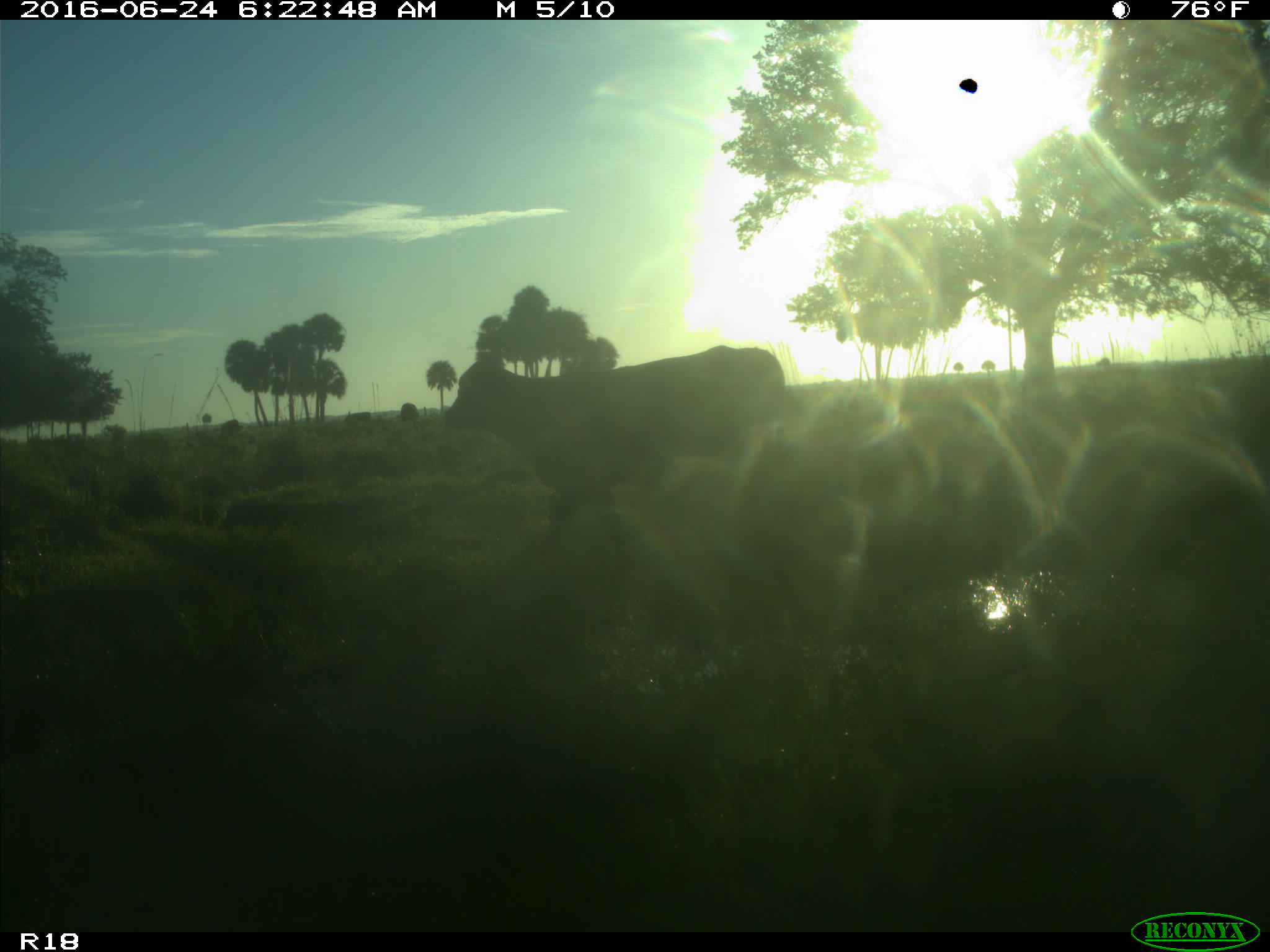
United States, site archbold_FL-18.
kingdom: Animalia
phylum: Chordata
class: Mammalia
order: Artiodactyla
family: Bovidae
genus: Bos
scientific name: Bos taurus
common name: domestic cow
Bos taurus (domestic cow).